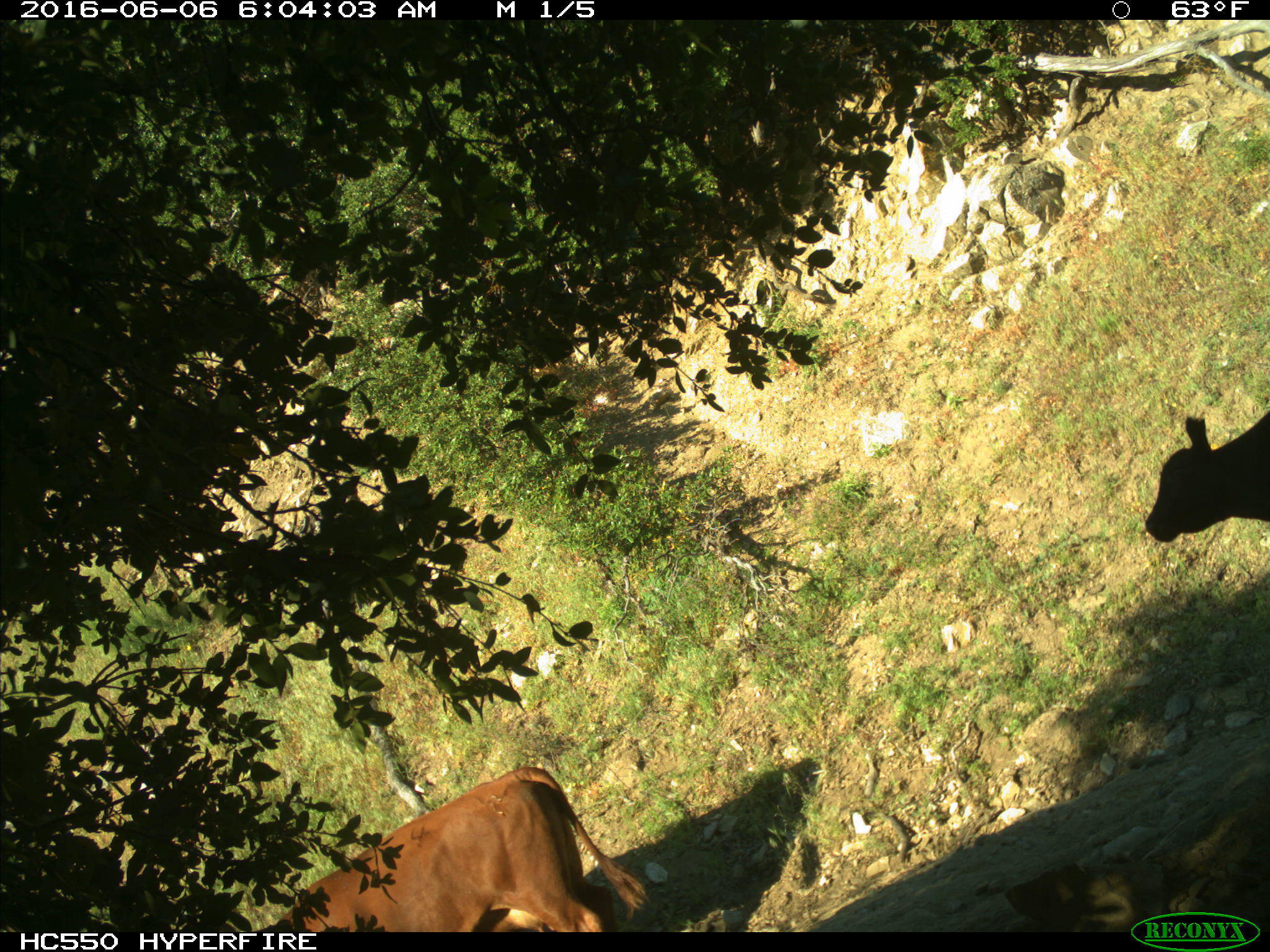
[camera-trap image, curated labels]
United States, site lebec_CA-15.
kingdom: Animalia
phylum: Chordata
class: Mammalia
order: Artiodactyla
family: Bovidae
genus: Bos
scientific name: Bos taurus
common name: domestic cow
Bos taurus (domestic cow).